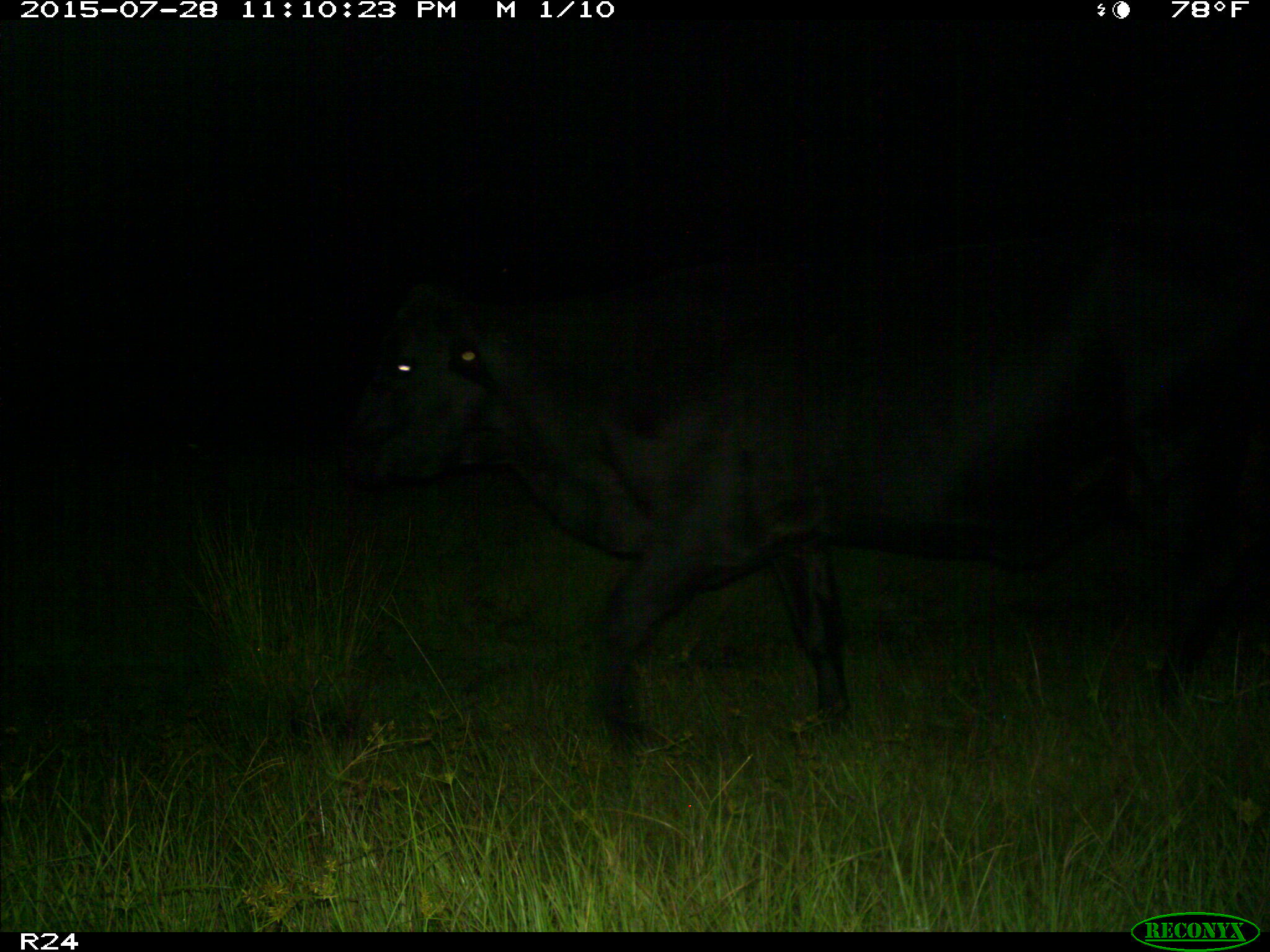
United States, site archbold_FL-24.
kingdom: Animalia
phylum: Chordata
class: Mammalia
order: Artiodactyla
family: Bovidae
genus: Bos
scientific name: Bos taurus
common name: domestic cow